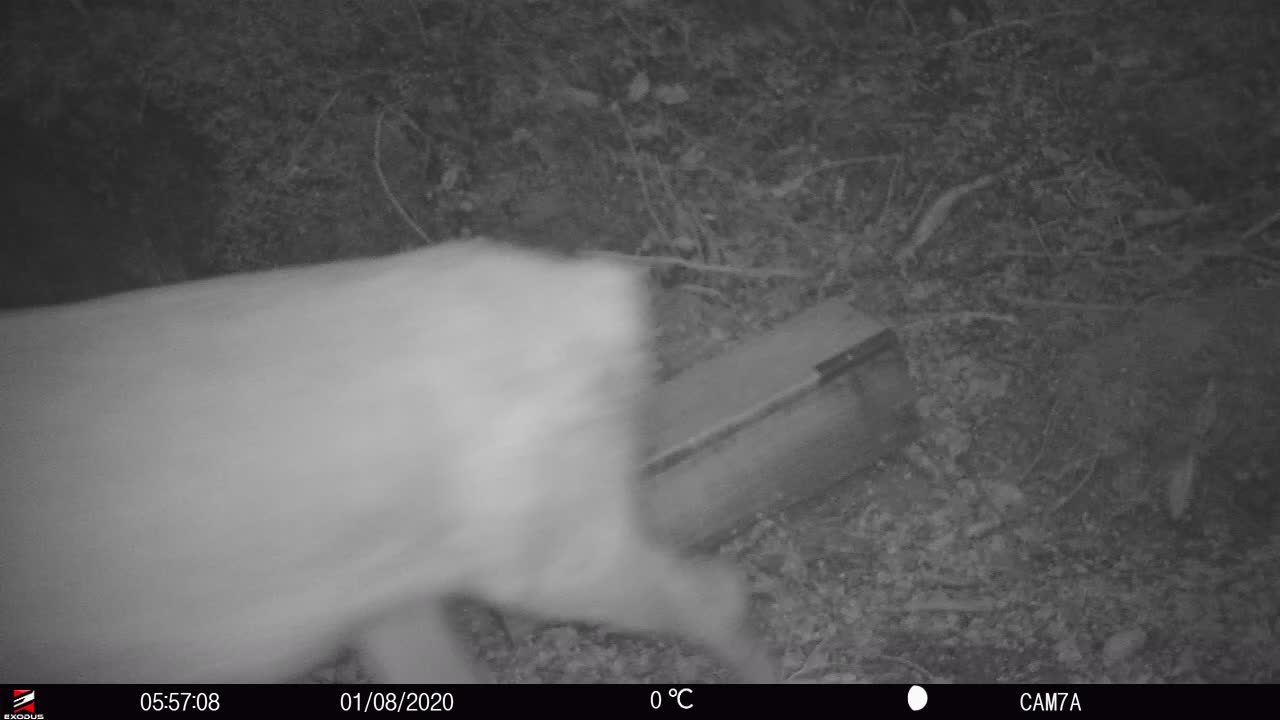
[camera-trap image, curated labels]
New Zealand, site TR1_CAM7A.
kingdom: Animalia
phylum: Chordata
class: Mammalia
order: Artiodactyla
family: Cervidae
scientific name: Cervidae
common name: deer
Deer (Cervidae).